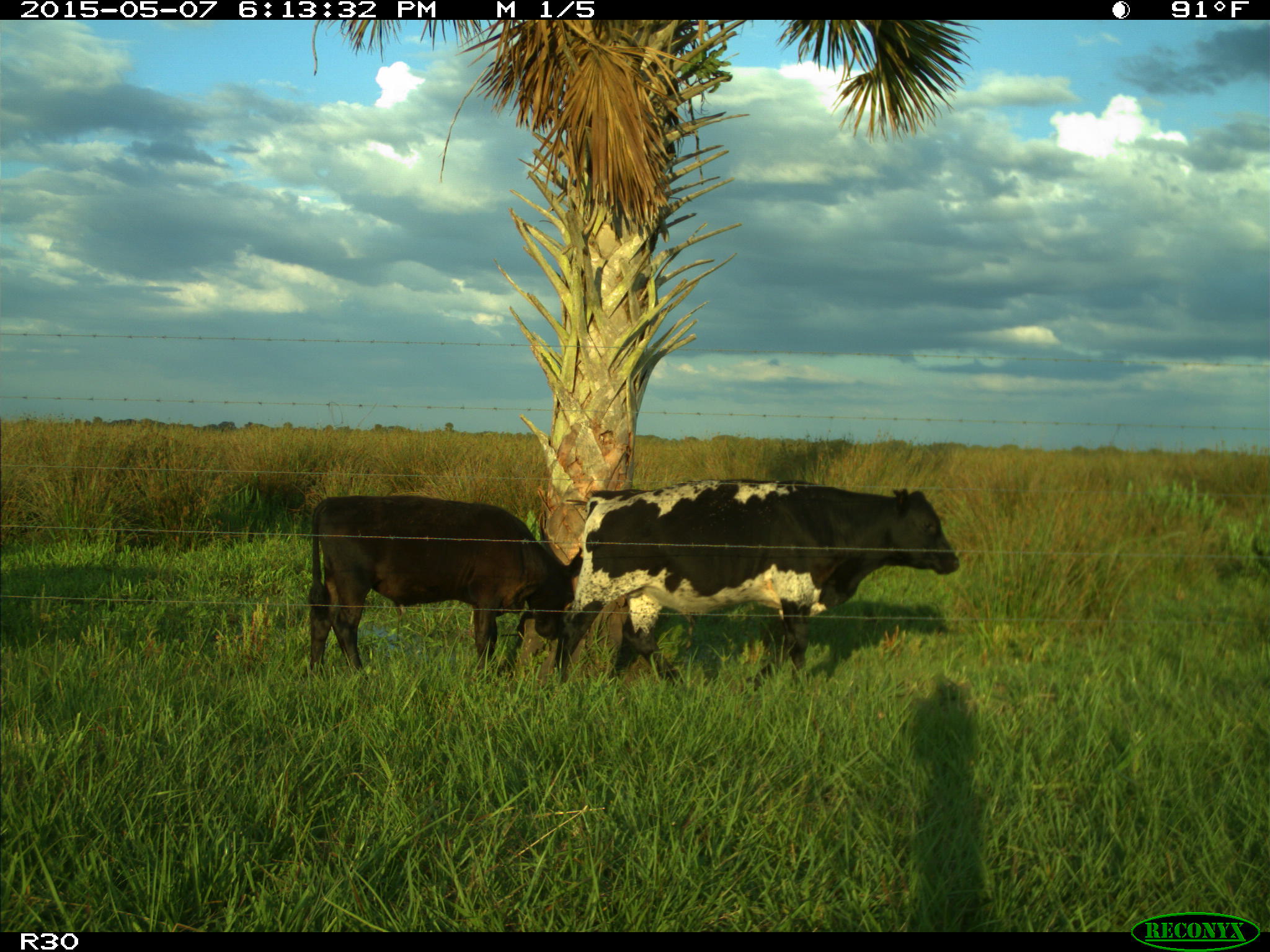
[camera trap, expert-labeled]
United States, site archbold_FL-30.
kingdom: Animalia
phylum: Chordata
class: Mammalia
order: Artiodactyla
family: Bovidae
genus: Bos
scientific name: Bos taurus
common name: domestic cow